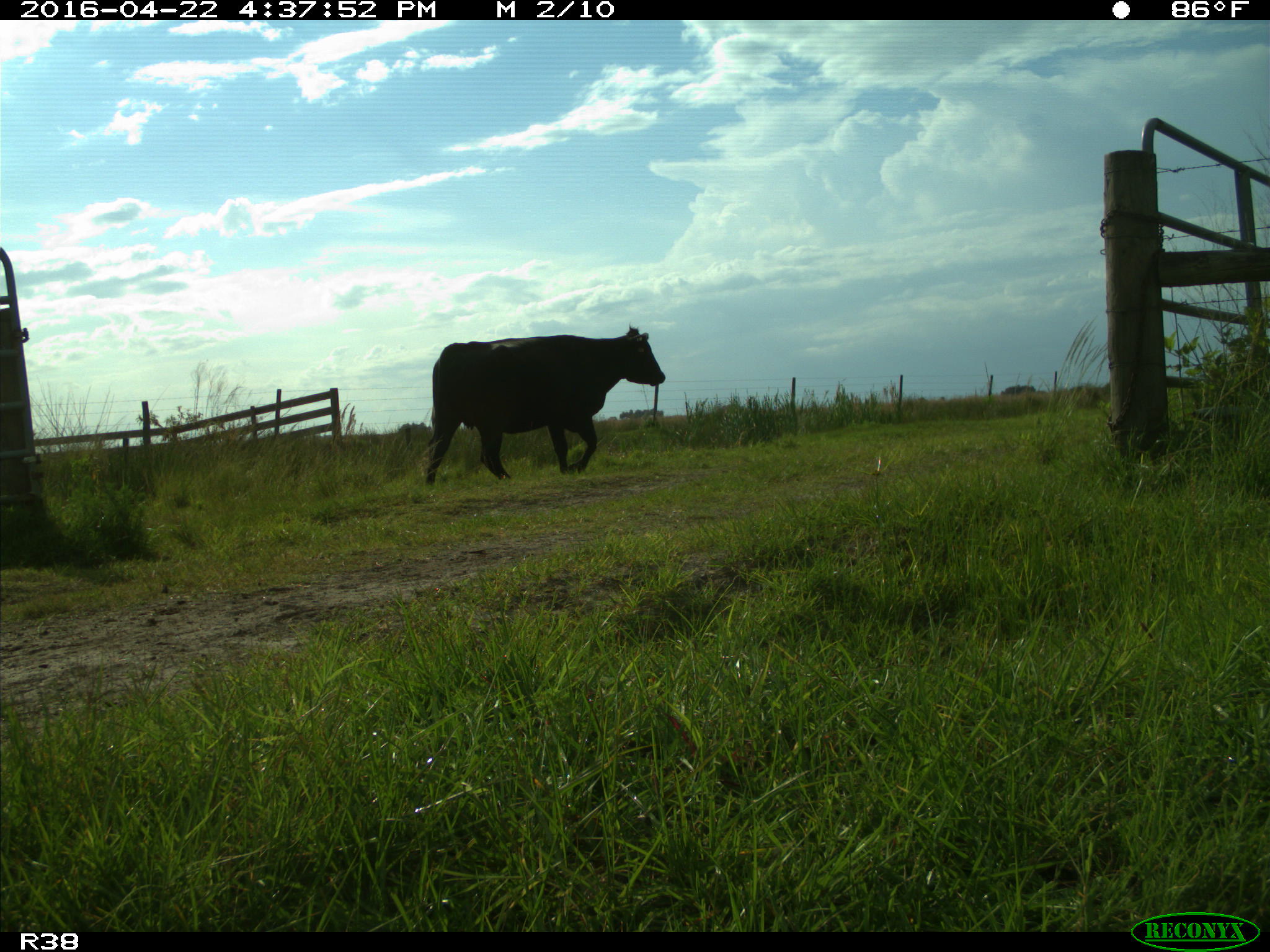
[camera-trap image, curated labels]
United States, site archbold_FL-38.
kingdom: Animalia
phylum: Chordata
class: Mammalia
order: Artiodactyla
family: Bovidae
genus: Bos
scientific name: Bos taurus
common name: domestic cow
Bos taurus (domestic cow).